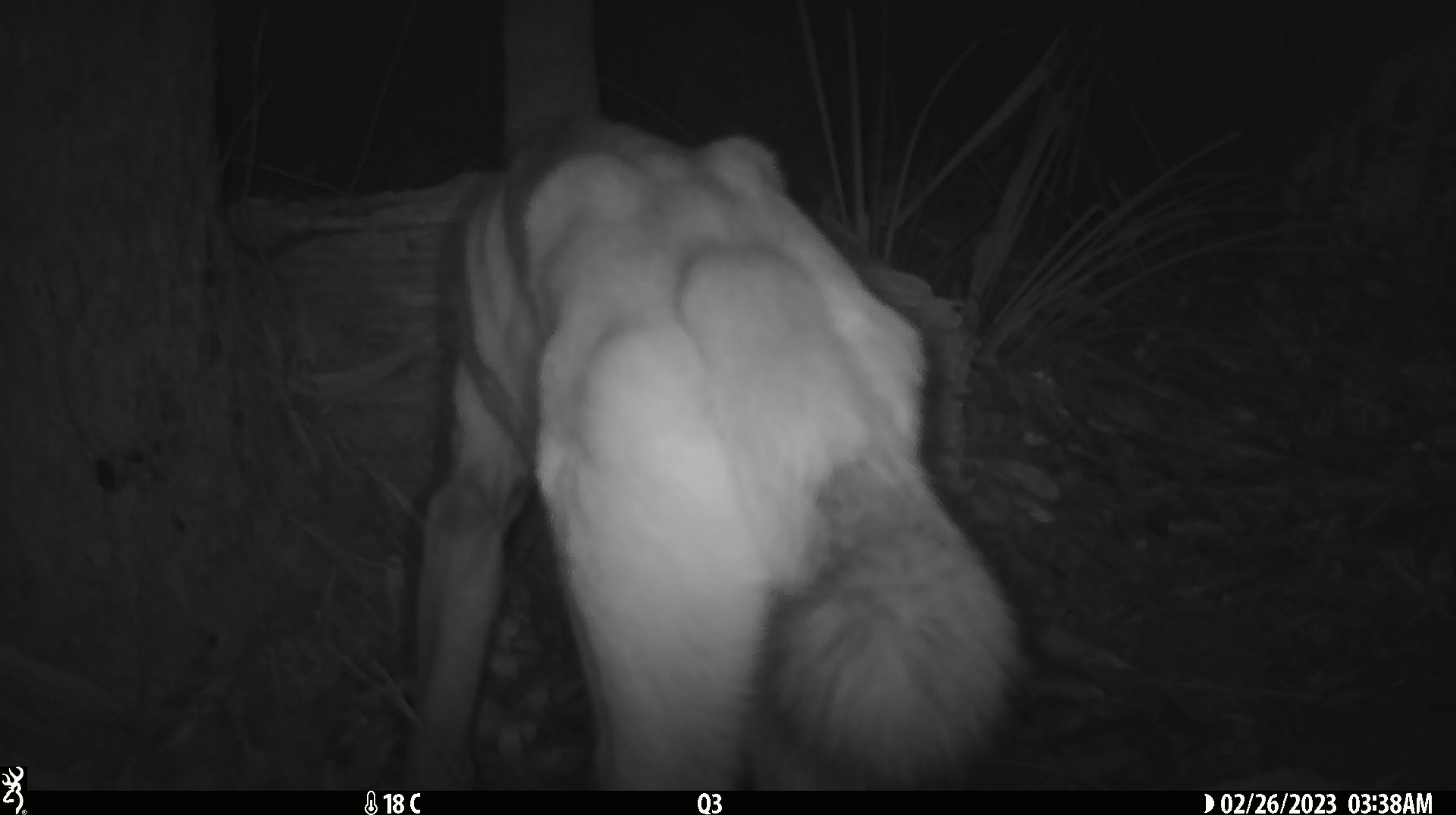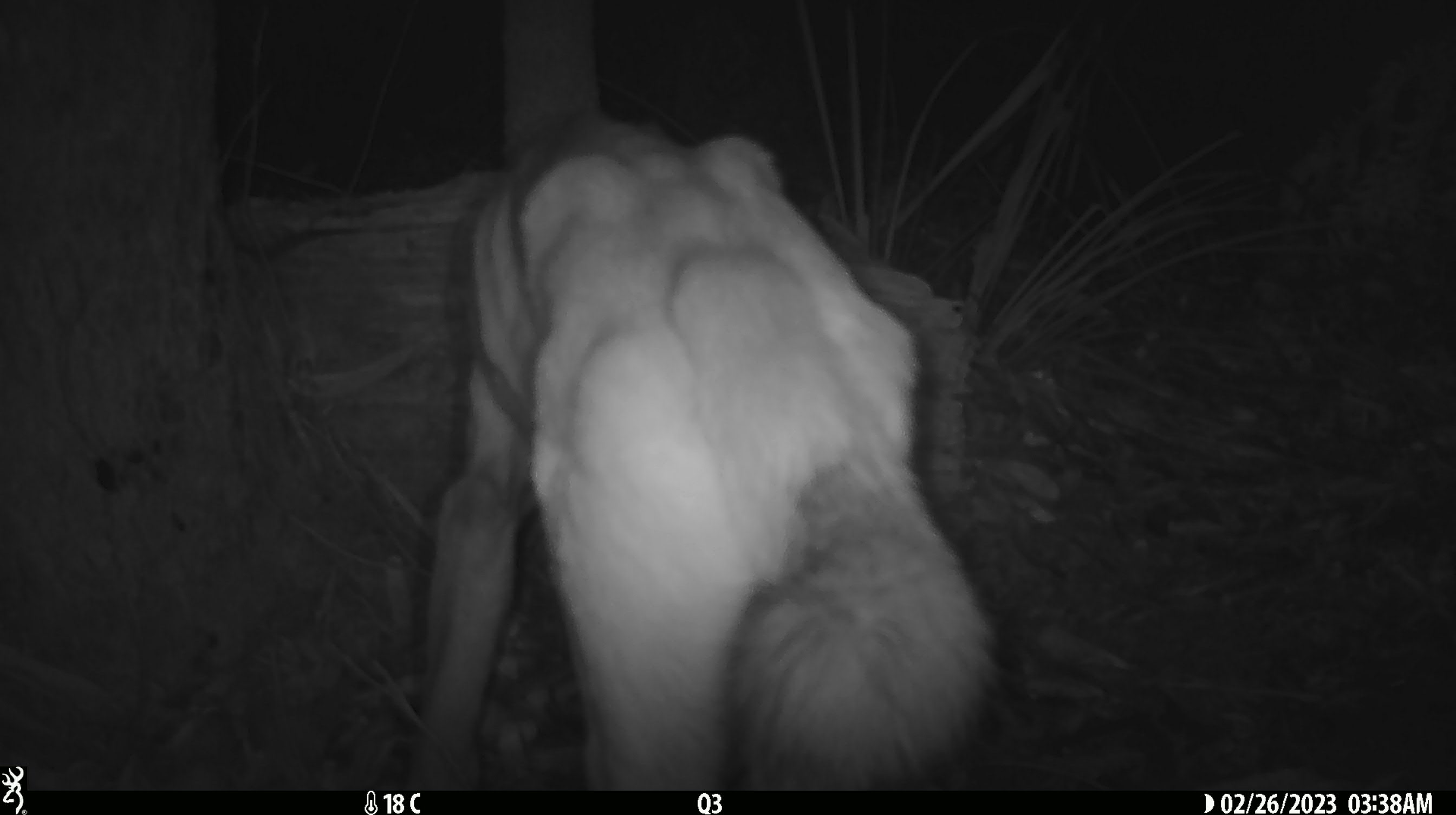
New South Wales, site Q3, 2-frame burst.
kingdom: Animalia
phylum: Chordata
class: Mammalia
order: Carnivora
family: Canidae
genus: Canis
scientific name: Canis familiaris dingo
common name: dingo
Dingo (Canis familiaris dingo).